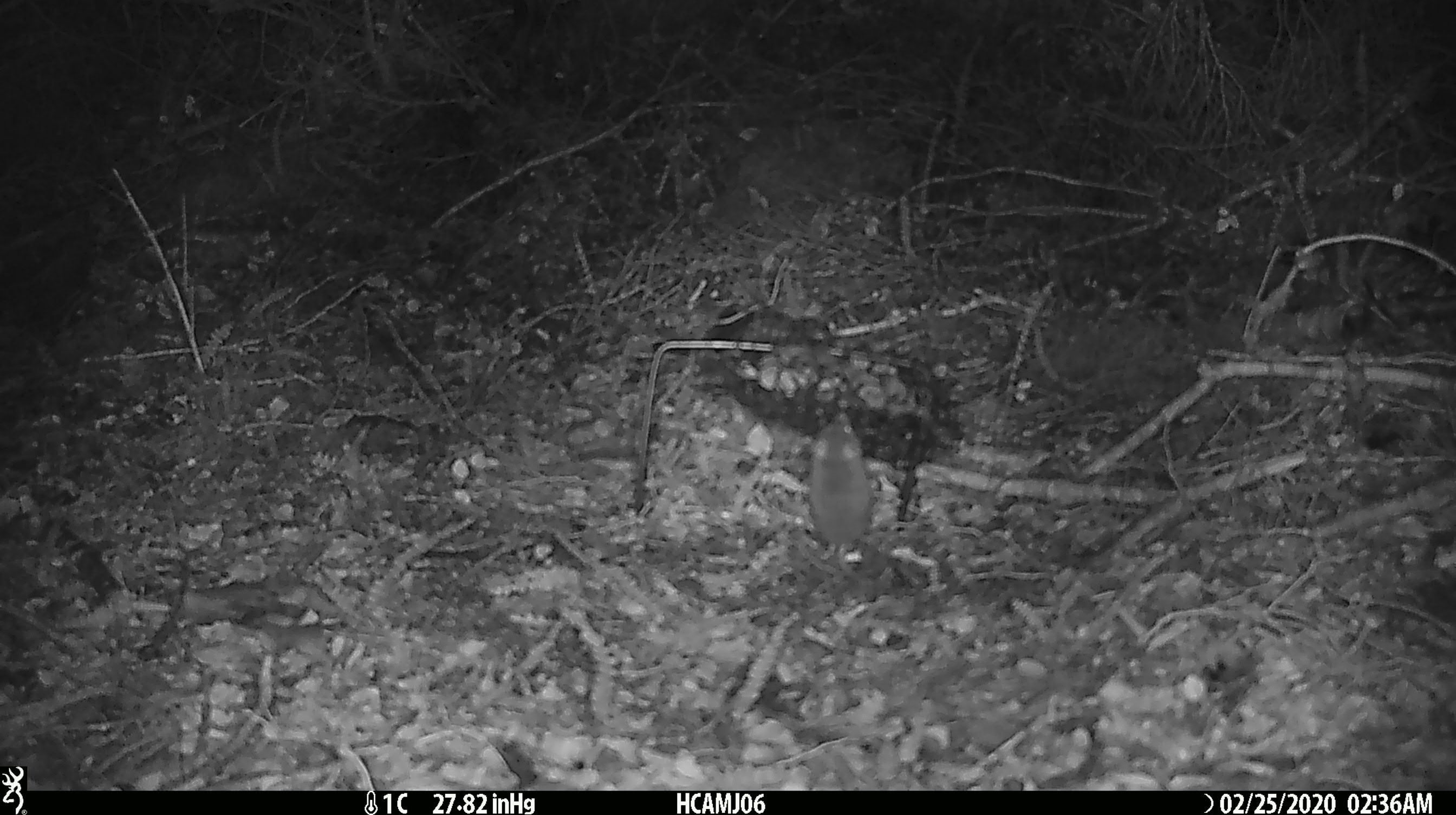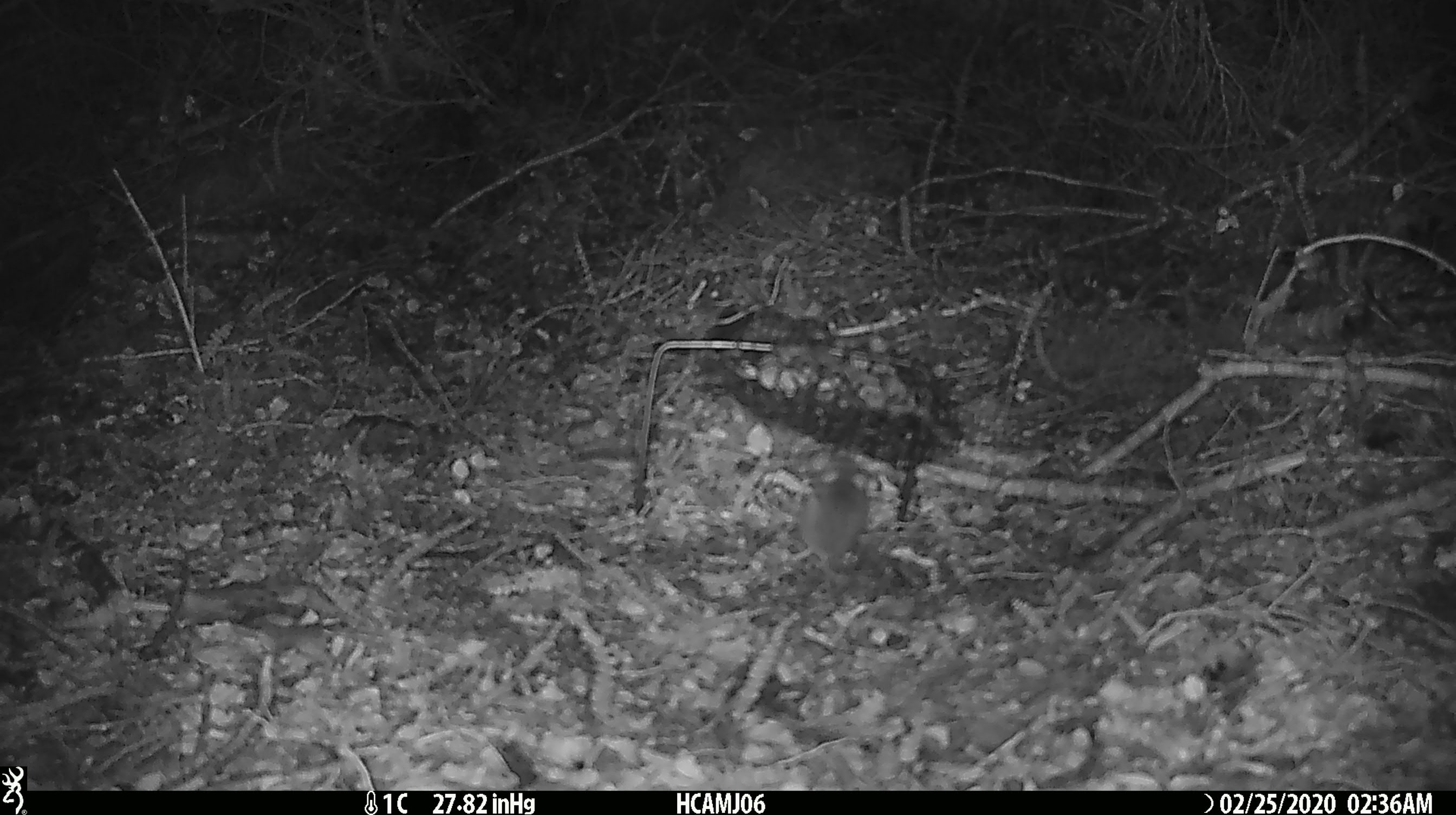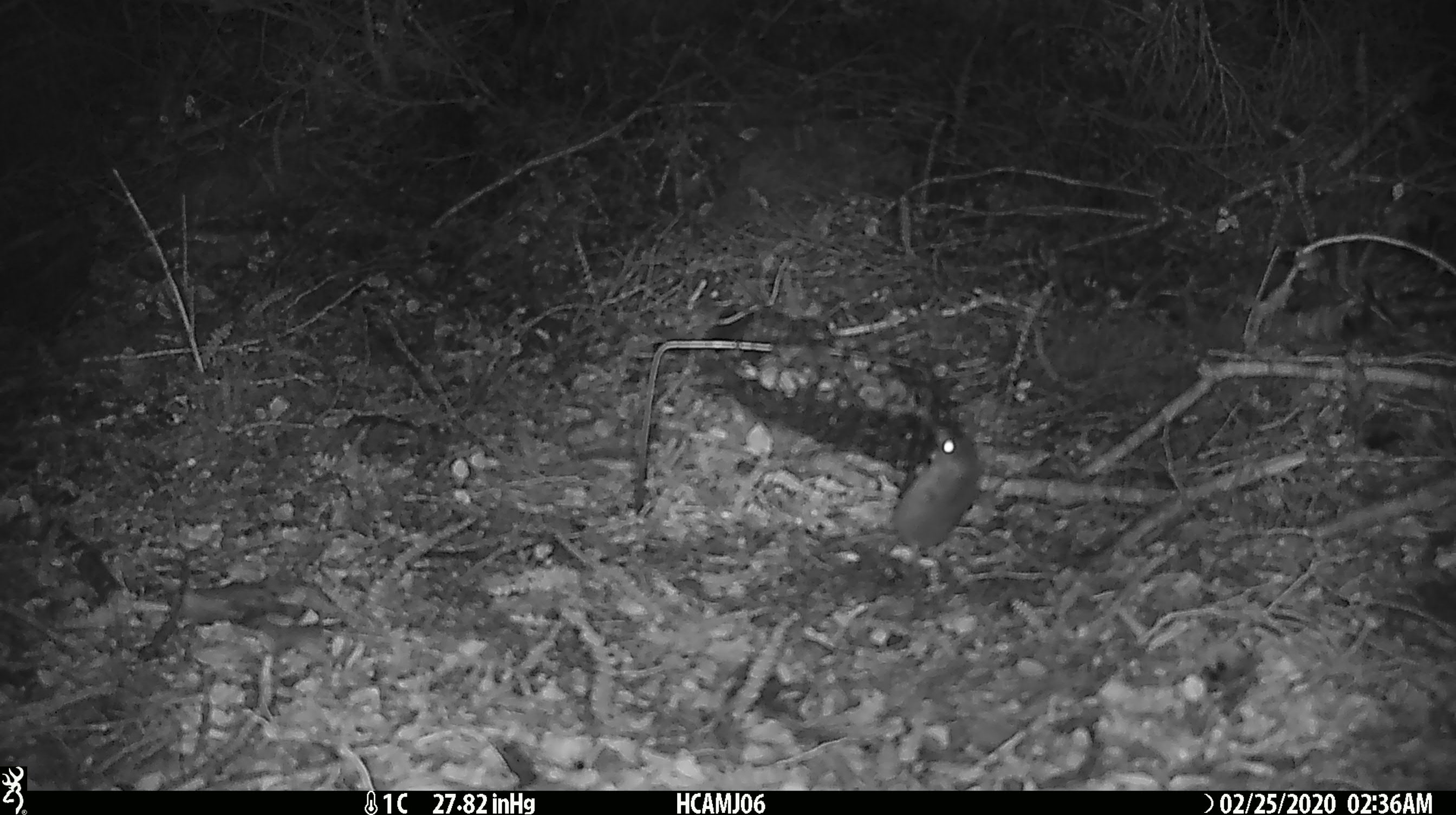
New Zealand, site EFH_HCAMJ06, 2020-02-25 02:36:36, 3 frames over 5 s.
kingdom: Animalia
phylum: Chordata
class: Mammalia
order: Rodentia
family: Muridae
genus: Mus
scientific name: Mus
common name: mouse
Mouse (Mus).